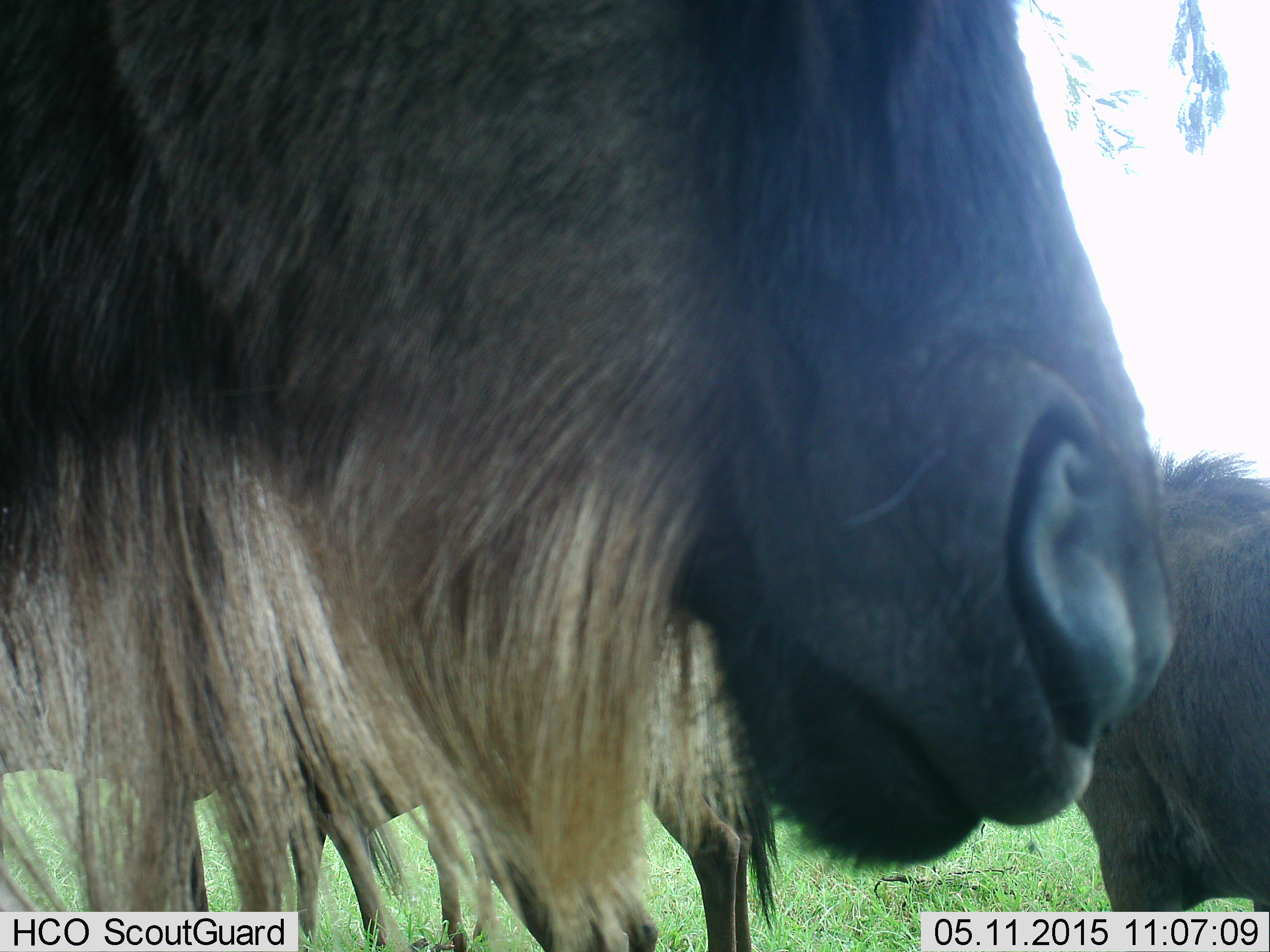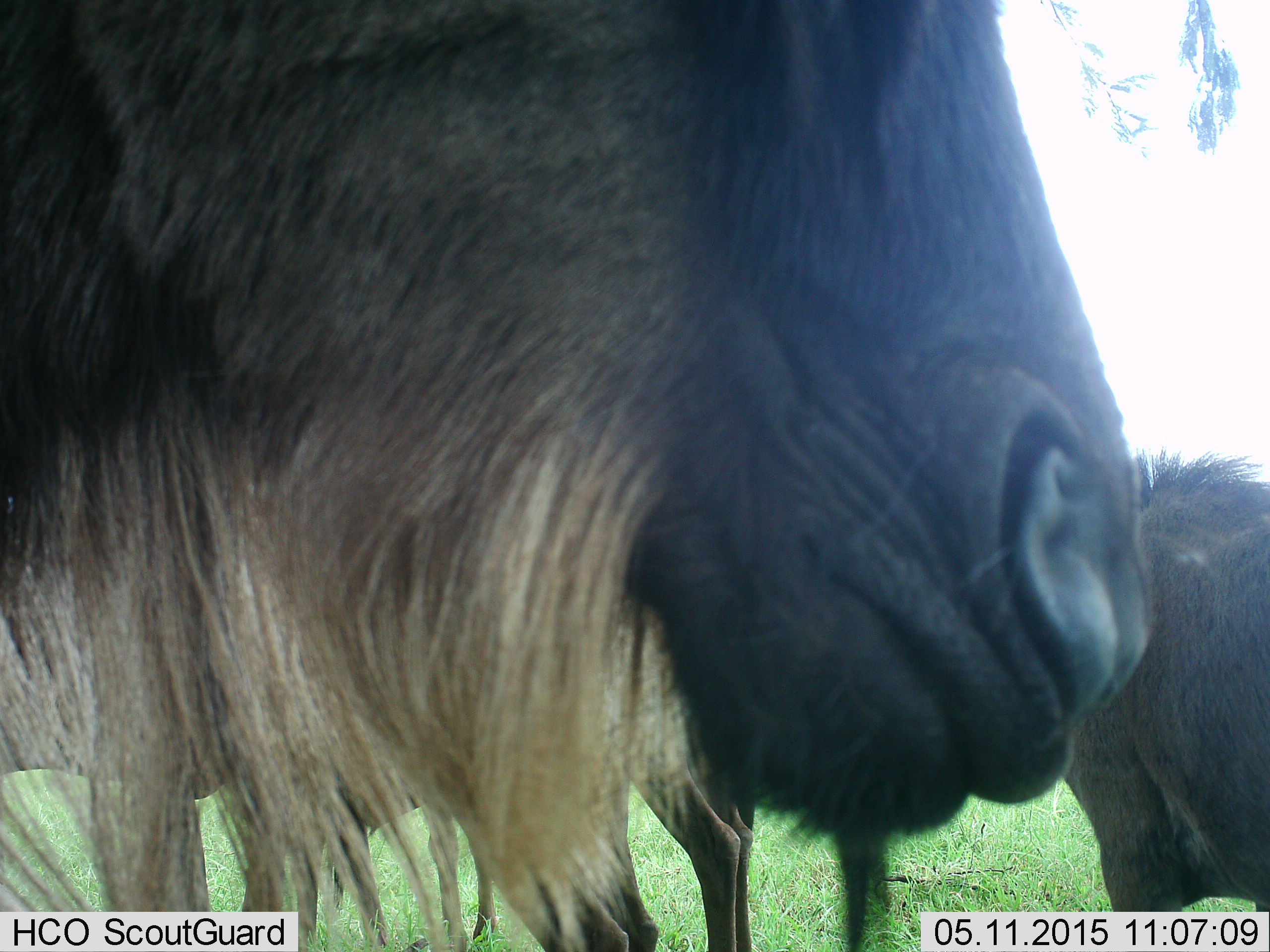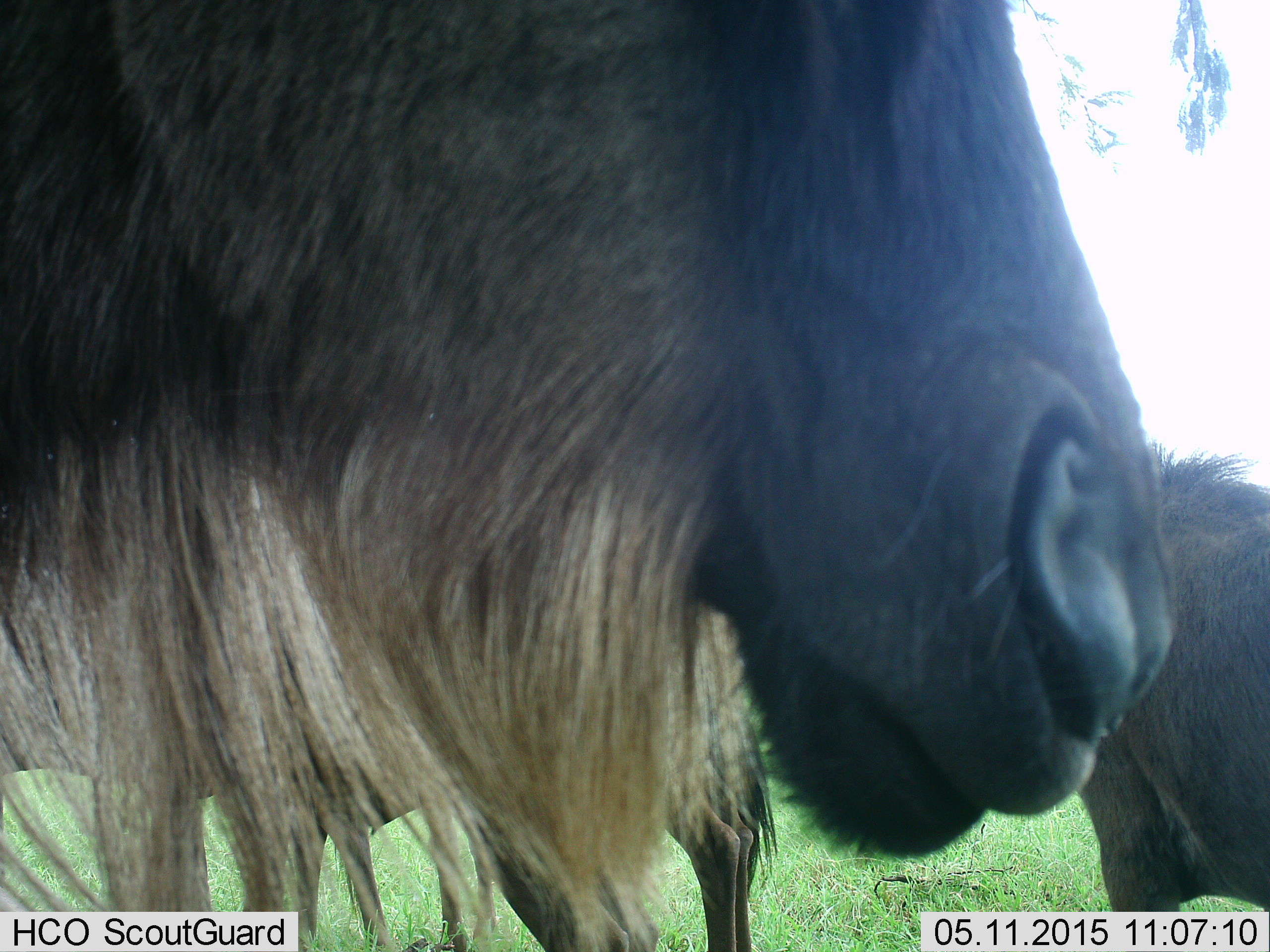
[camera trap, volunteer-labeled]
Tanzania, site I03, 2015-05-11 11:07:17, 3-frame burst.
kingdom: Animalia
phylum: Chordata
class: Mammalia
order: Artiodactyla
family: Bovidae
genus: Connochaetes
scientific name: Connochaetes taurinus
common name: blue wildebeest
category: wildebeest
Wildebeest (blue wildebeest) (Connochaetes taurinus), count 3. Behavior (volunteer vote fractions): standing 80%, resting 0%, moving 0%, interacting 0%. Young present (vote fraction): 10%. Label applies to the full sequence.